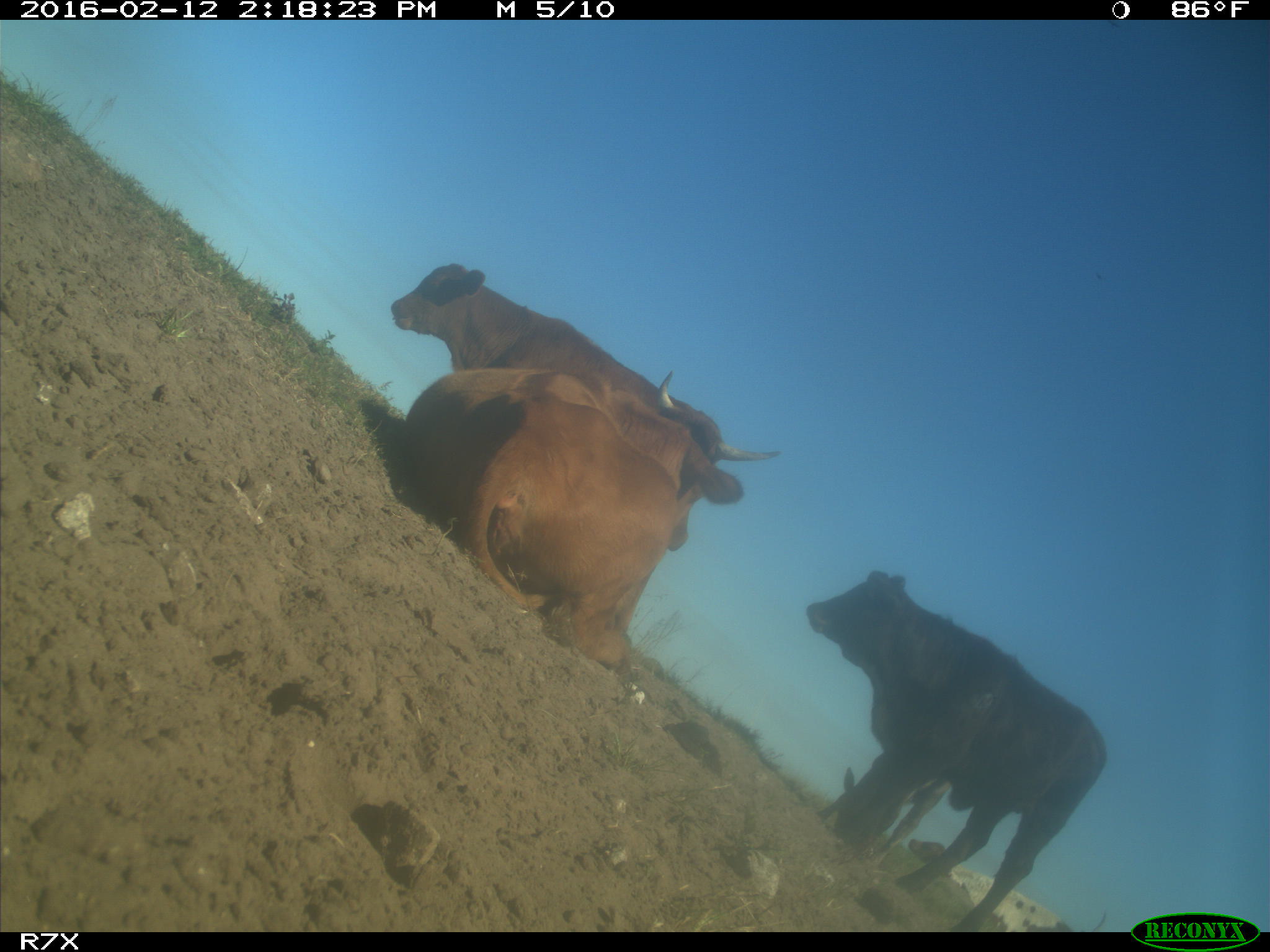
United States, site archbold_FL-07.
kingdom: Animalia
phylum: Chordata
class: Mammalia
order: Artiodactyla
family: Bovidae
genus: Bos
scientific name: Bos taurus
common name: domestic cow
Bos taurus (domestic cow).